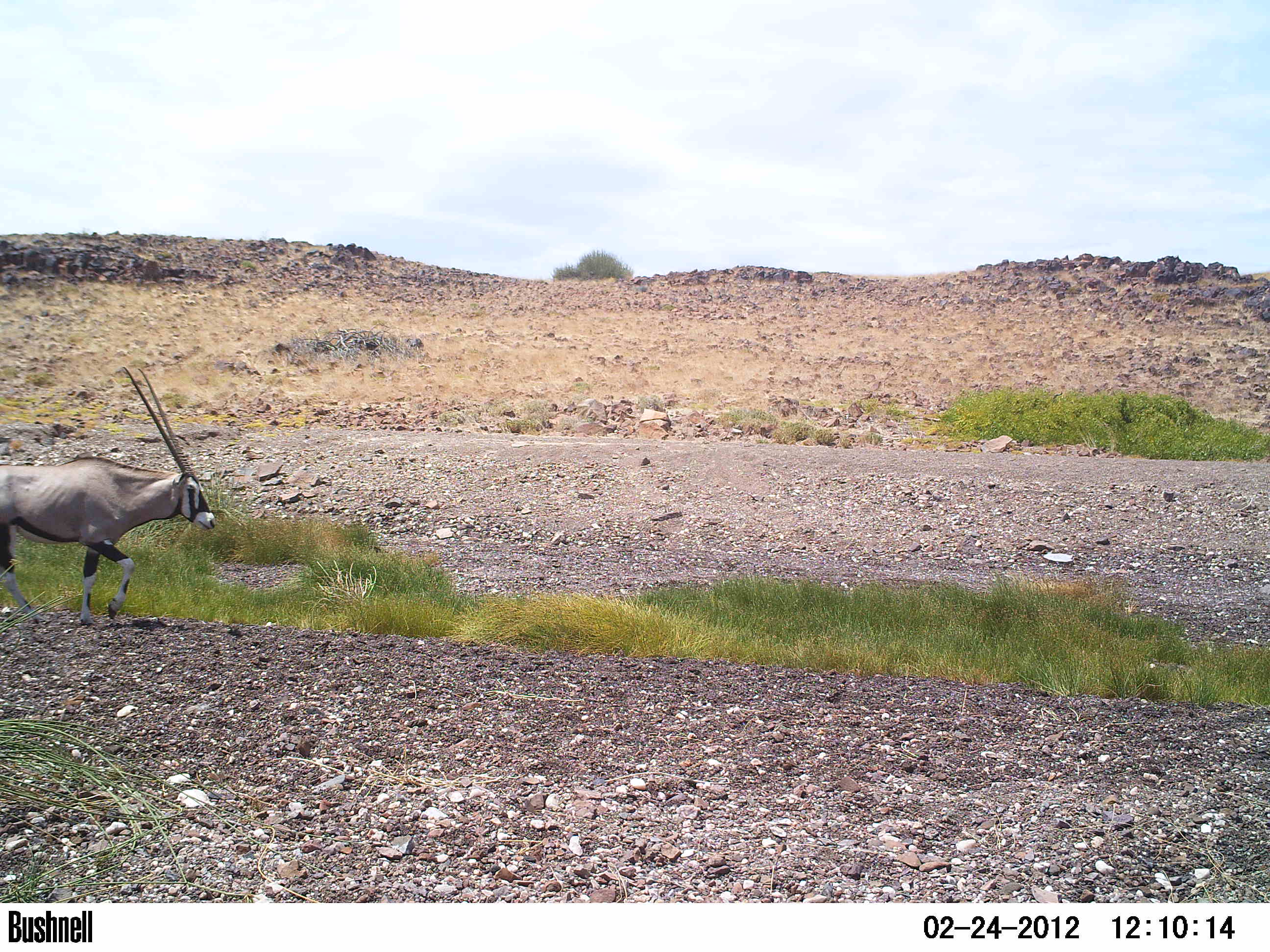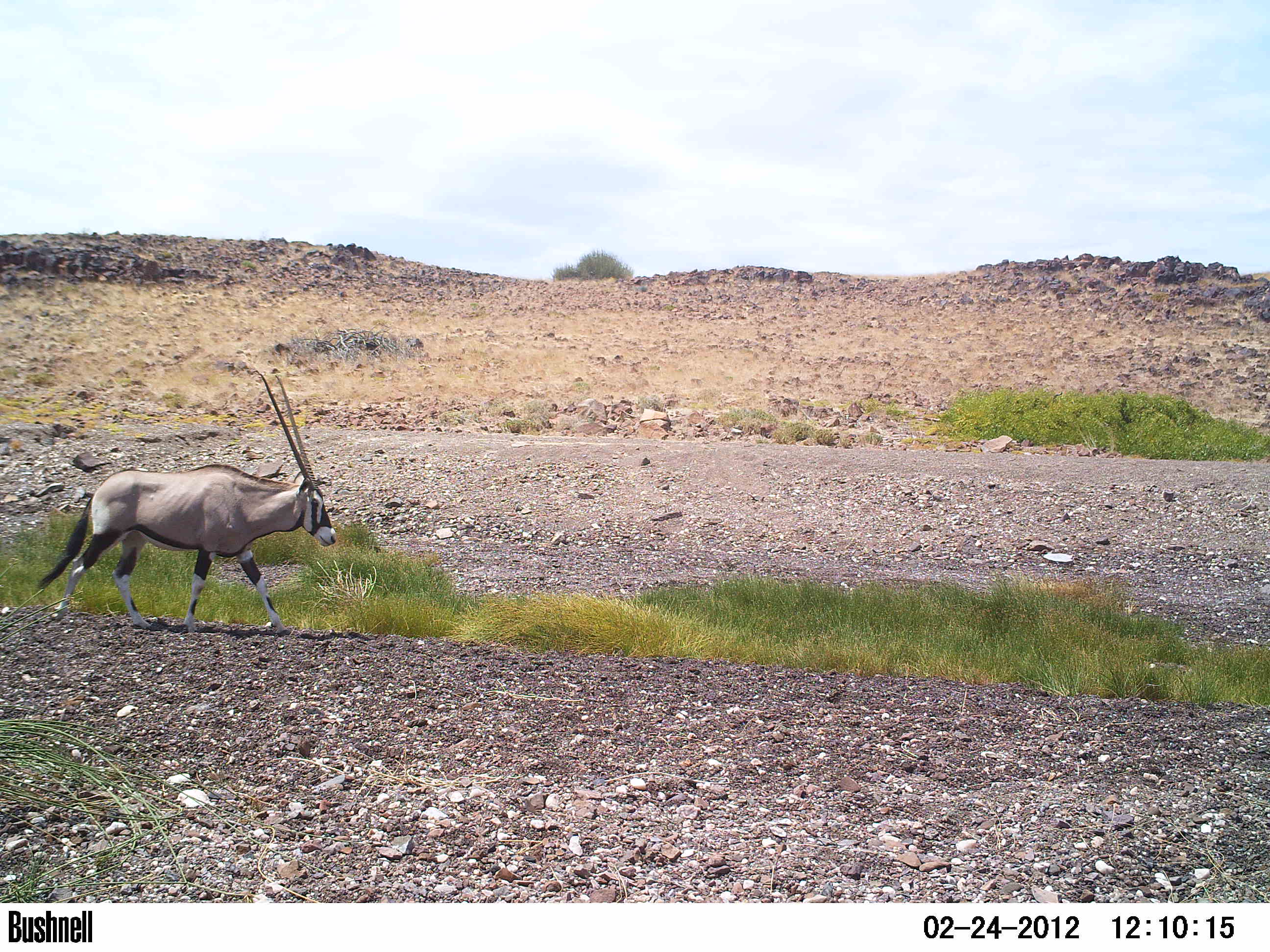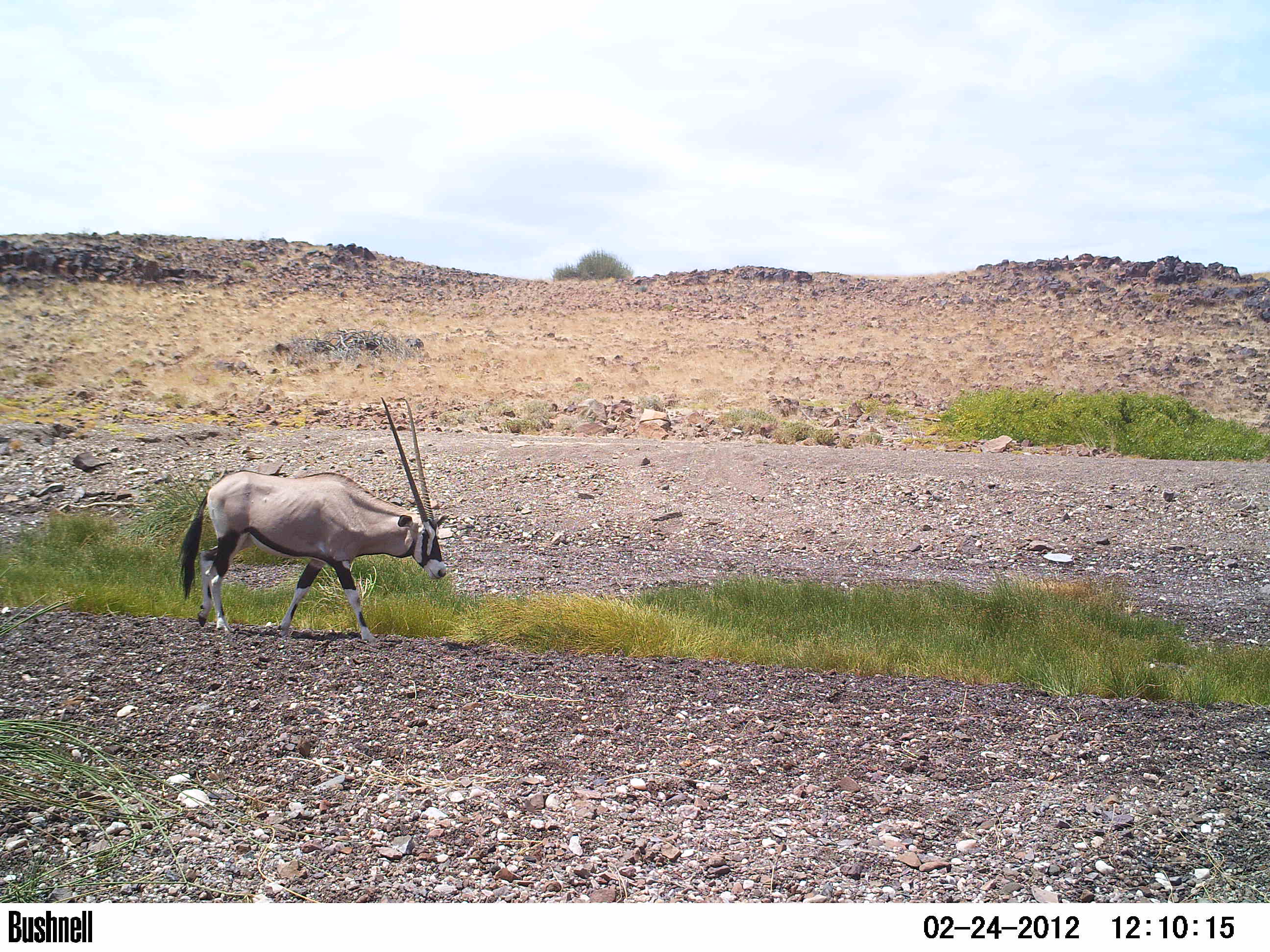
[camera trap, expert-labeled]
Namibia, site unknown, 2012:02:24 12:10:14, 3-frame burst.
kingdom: Animalia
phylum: Chordata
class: Mammalia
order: Artiodactyla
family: Bovidae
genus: Oryx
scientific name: Oryx gazella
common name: gemsbok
Oryx gazella (gemsbok).